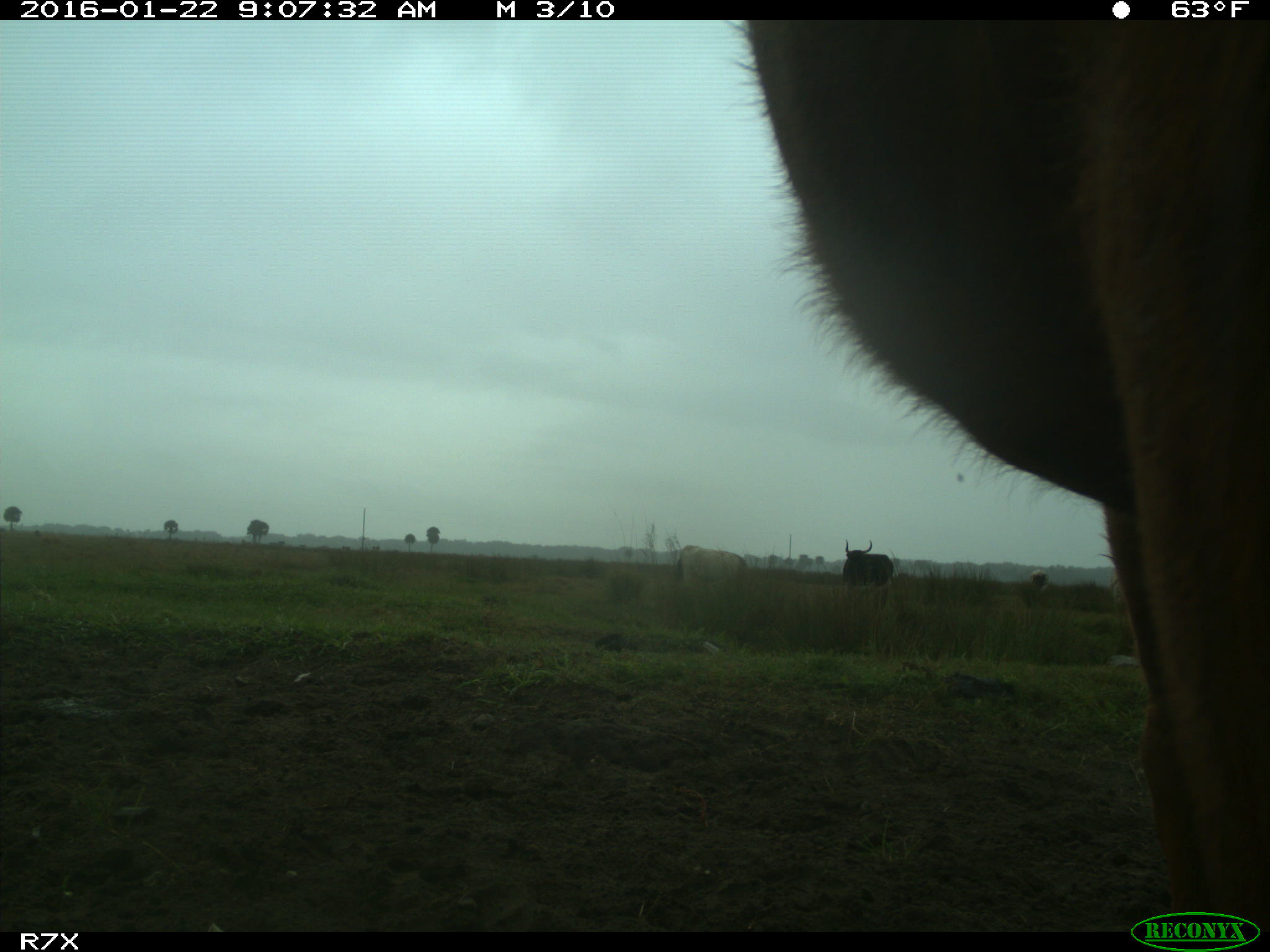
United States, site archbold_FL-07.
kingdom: Animalia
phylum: Chordata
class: Mammalia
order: Artiodactyla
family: Bovidae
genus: Bos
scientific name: Bos taurus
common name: domestic cow